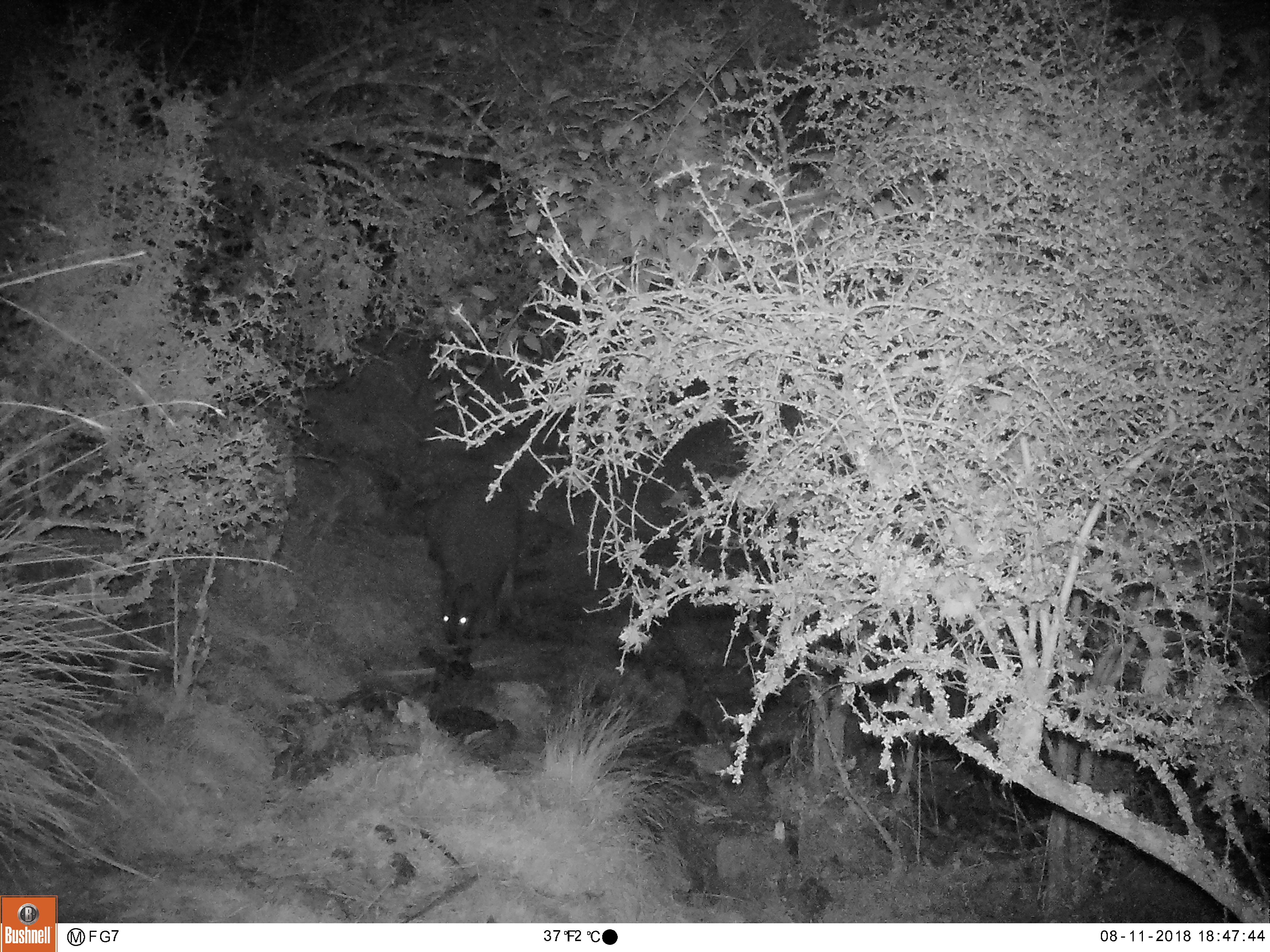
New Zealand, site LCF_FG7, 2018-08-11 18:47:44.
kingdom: Animalia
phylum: Chordata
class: Mammalia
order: Diprotodontia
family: Macropodidae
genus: Notamacropus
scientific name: Notamacropus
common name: wallaby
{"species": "wallaby (Notamacropus)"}